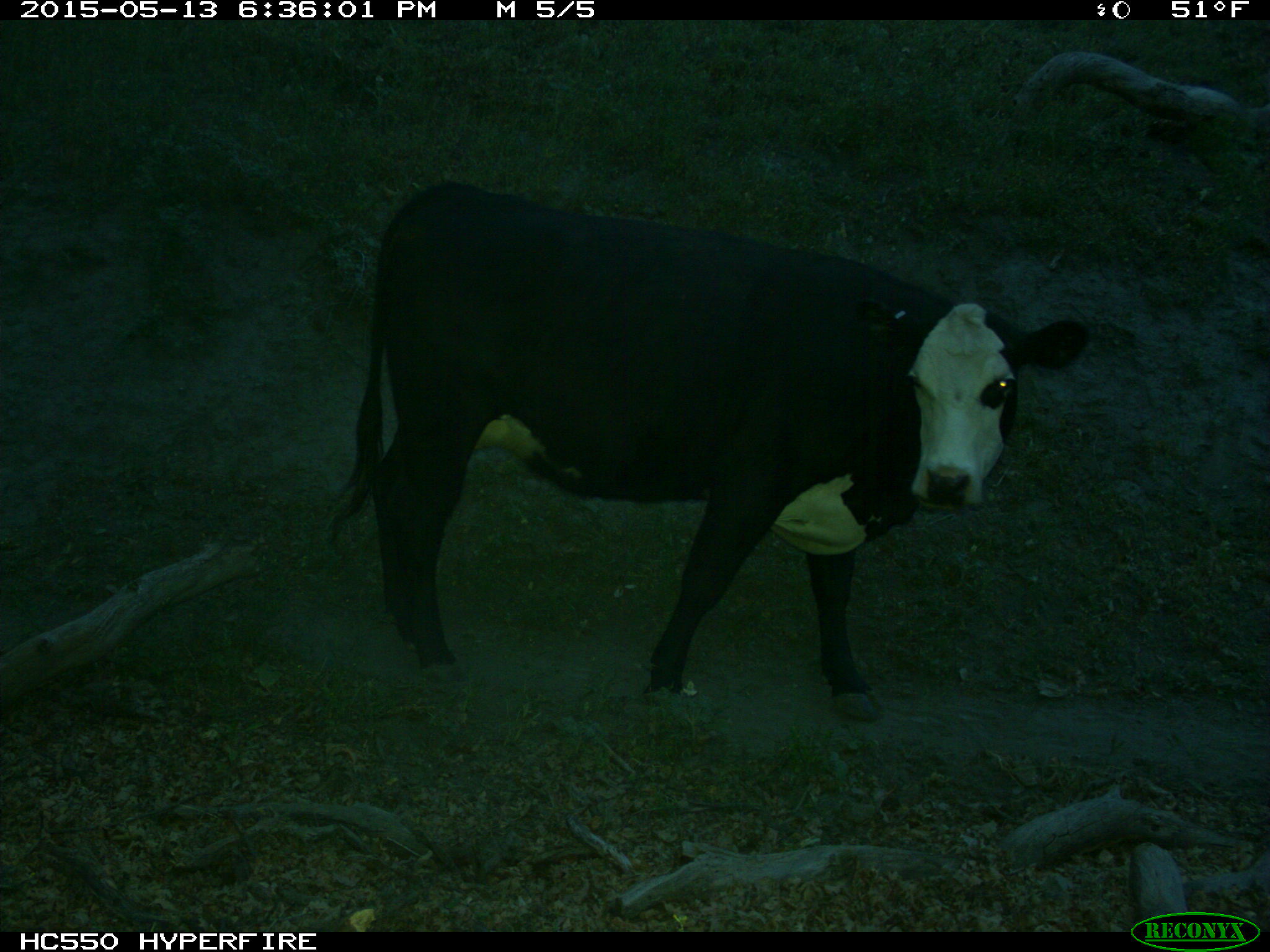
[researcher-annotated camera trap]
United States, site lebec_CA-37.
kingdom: Animalia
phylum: Chordata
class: Mammalia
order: Artiodactyla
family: Bovidae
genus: Bos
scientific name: Bos taurus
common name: domestic cow